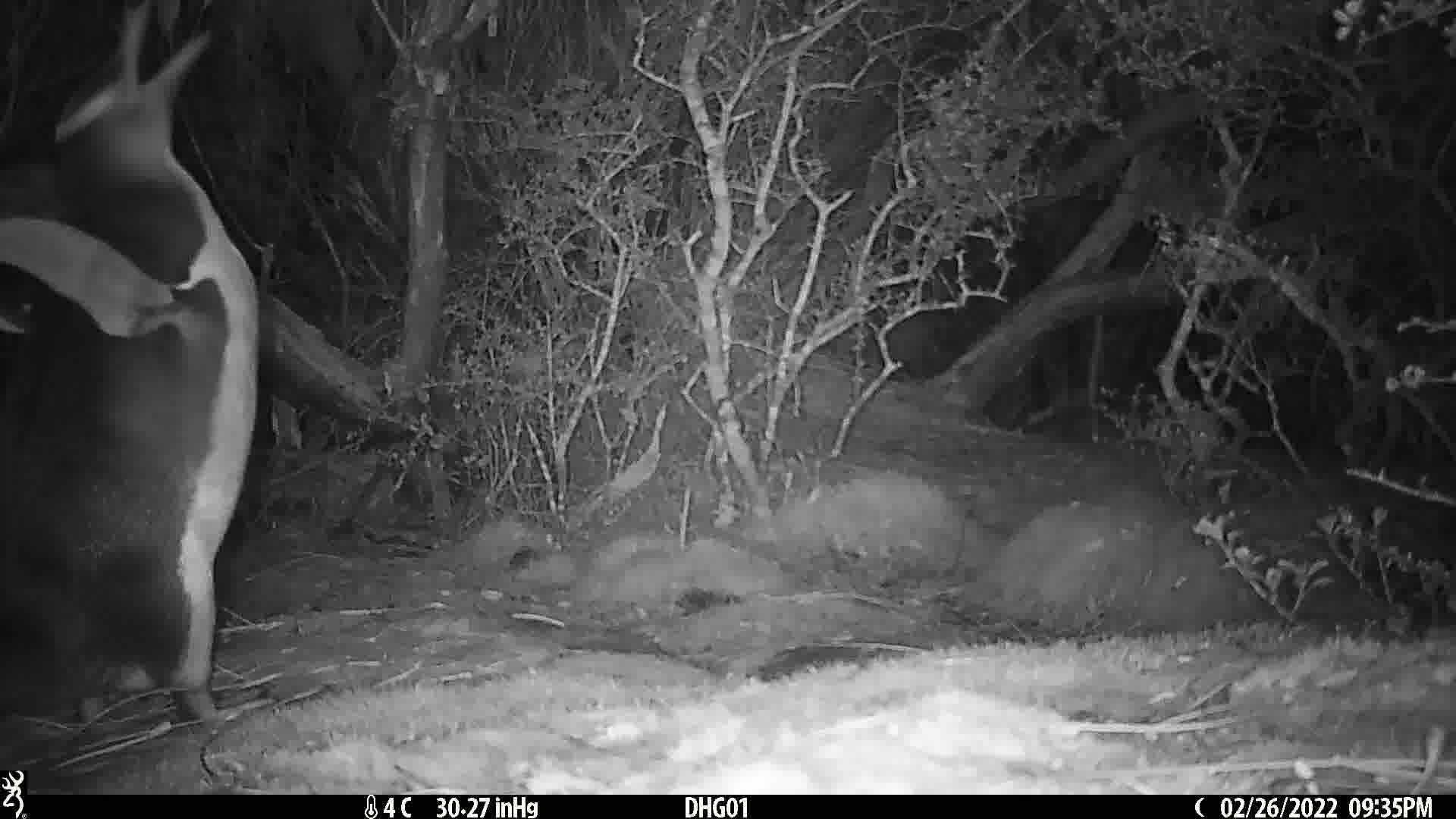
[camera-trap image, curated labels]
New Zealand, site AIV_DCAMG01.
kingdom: Animalia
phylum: Chordata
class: Aves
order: Sphenisciformes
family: Spheniscidae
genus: Megadyptes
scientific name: Megadyptes antipodes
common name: yellow-eyed penguin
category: yellow eyed penguin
Yellow eyed penguin (yellow-eyed penguin) (Megadyptes antipodes).